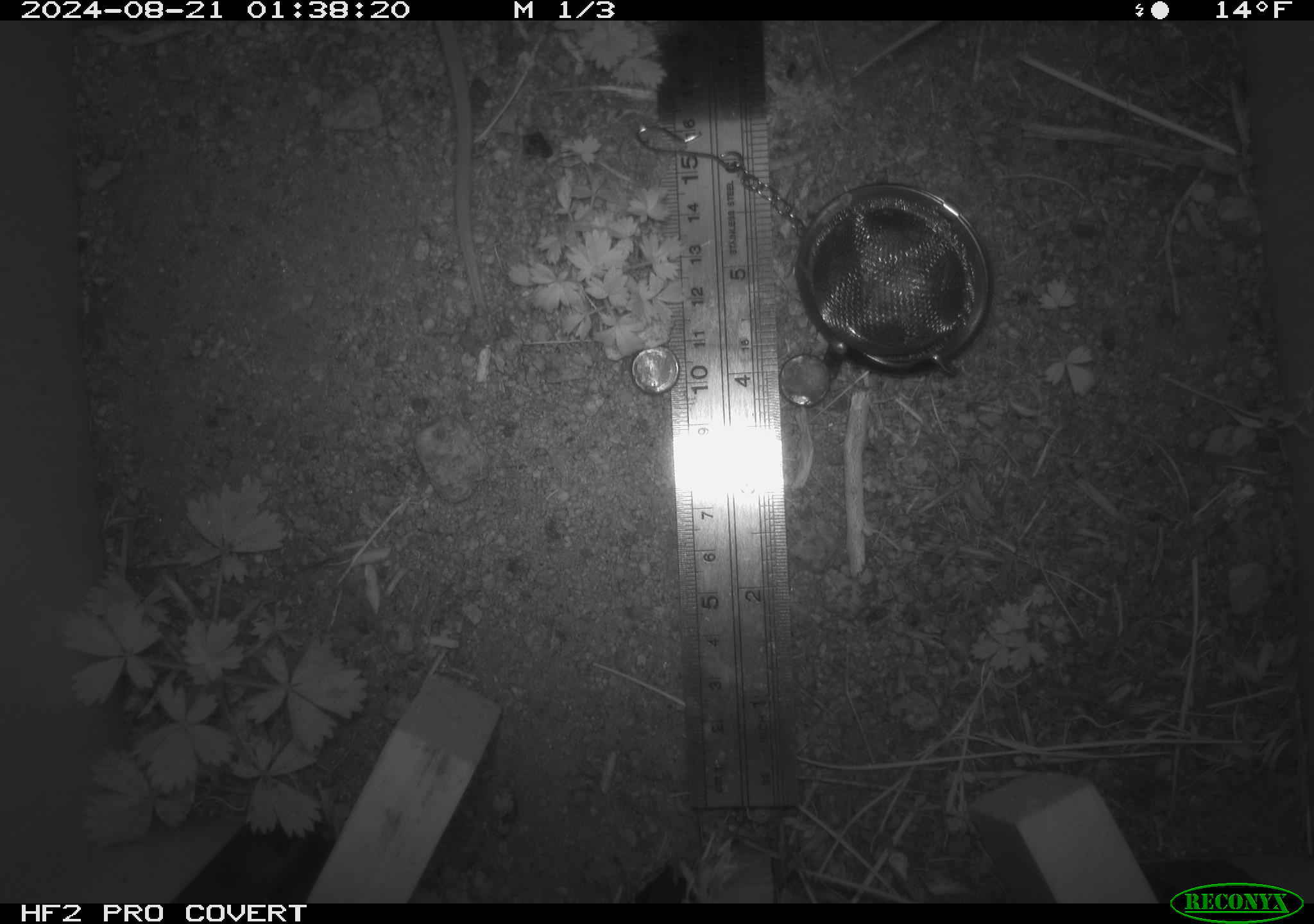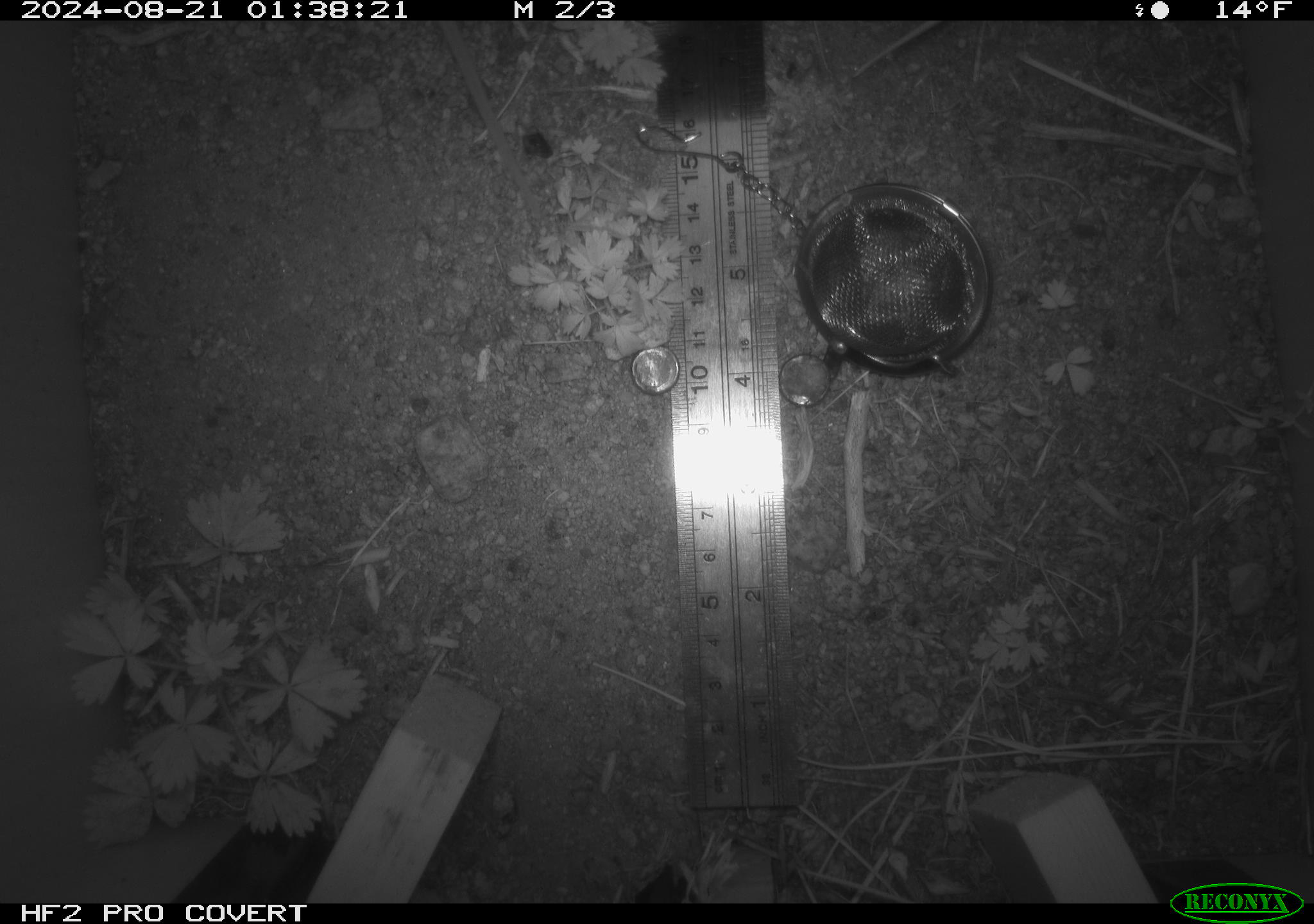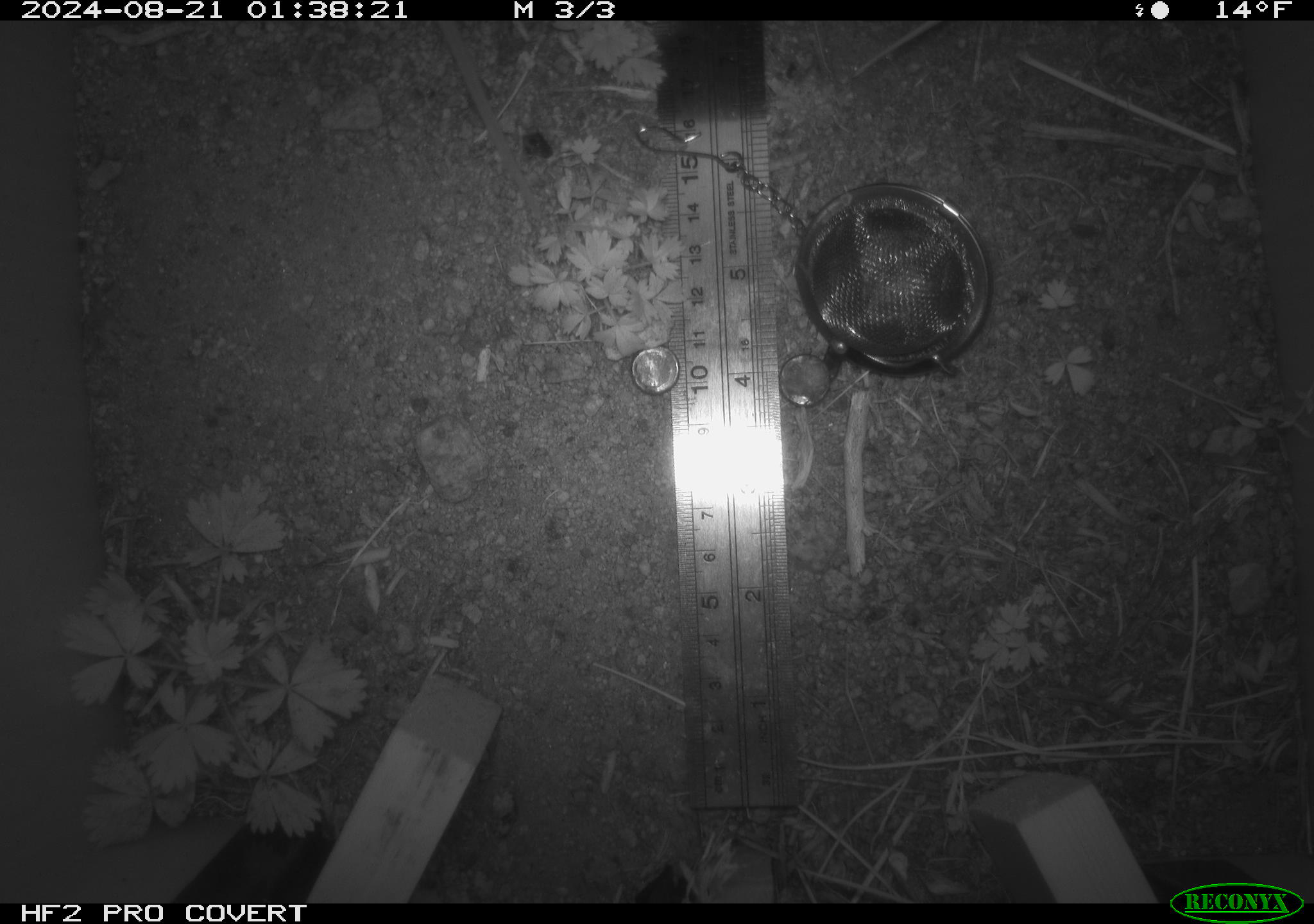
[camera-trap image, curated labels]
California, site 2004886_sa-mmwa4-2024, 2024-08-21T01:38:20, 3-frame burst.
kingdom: Animalia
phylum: Chordata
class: Mammalia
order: Rodentia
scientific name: Rodentia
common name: mouse species